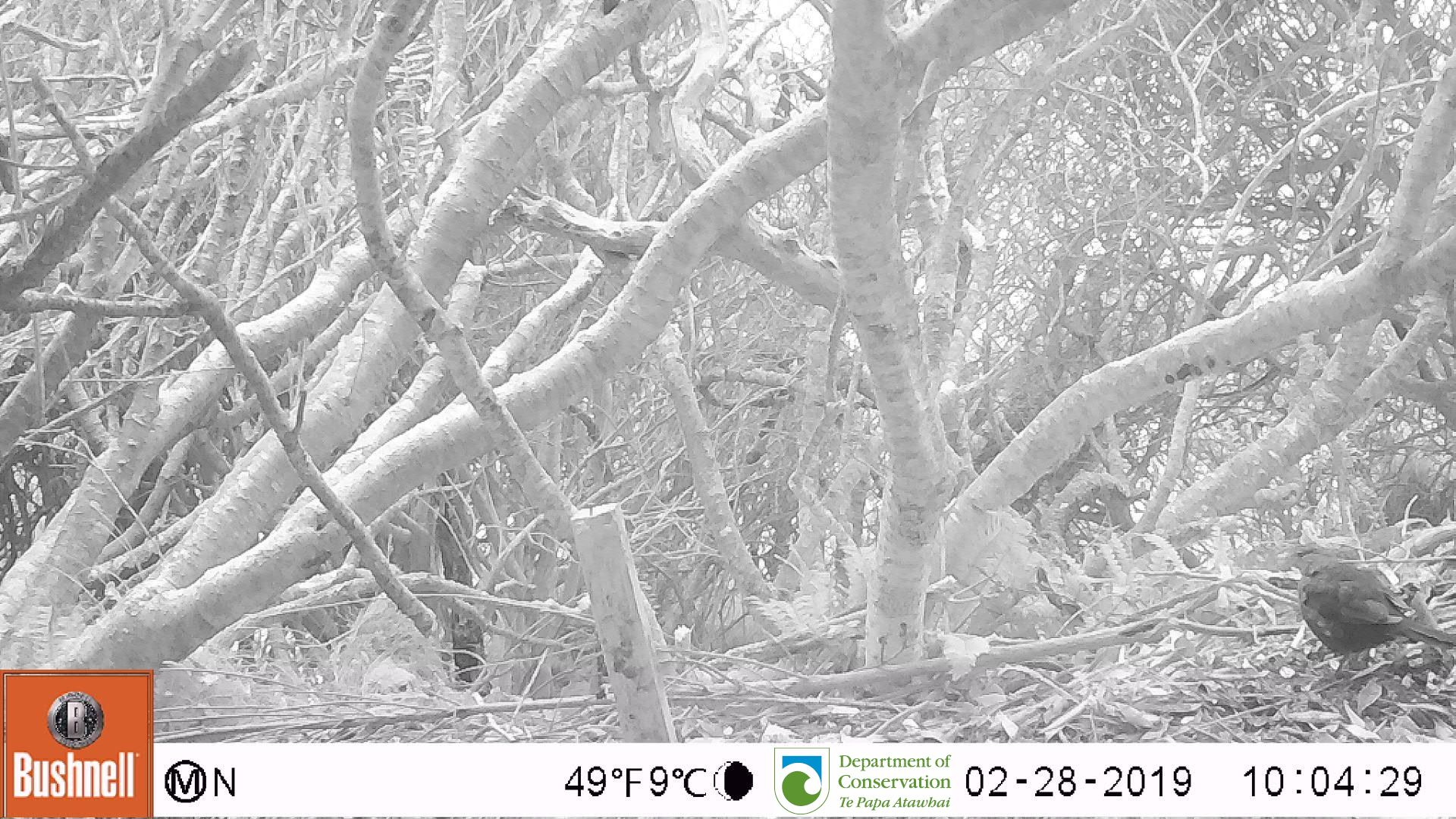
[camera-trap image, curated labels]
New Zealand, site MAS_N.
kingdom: Animalia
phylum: Chordata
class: Aves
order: Passeriformes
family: Turdidae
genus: Turdus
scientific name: Turdus merula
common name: eurasian blackbird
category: blackbird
Blackbird (eurasian blackbird) (Turdus merula).